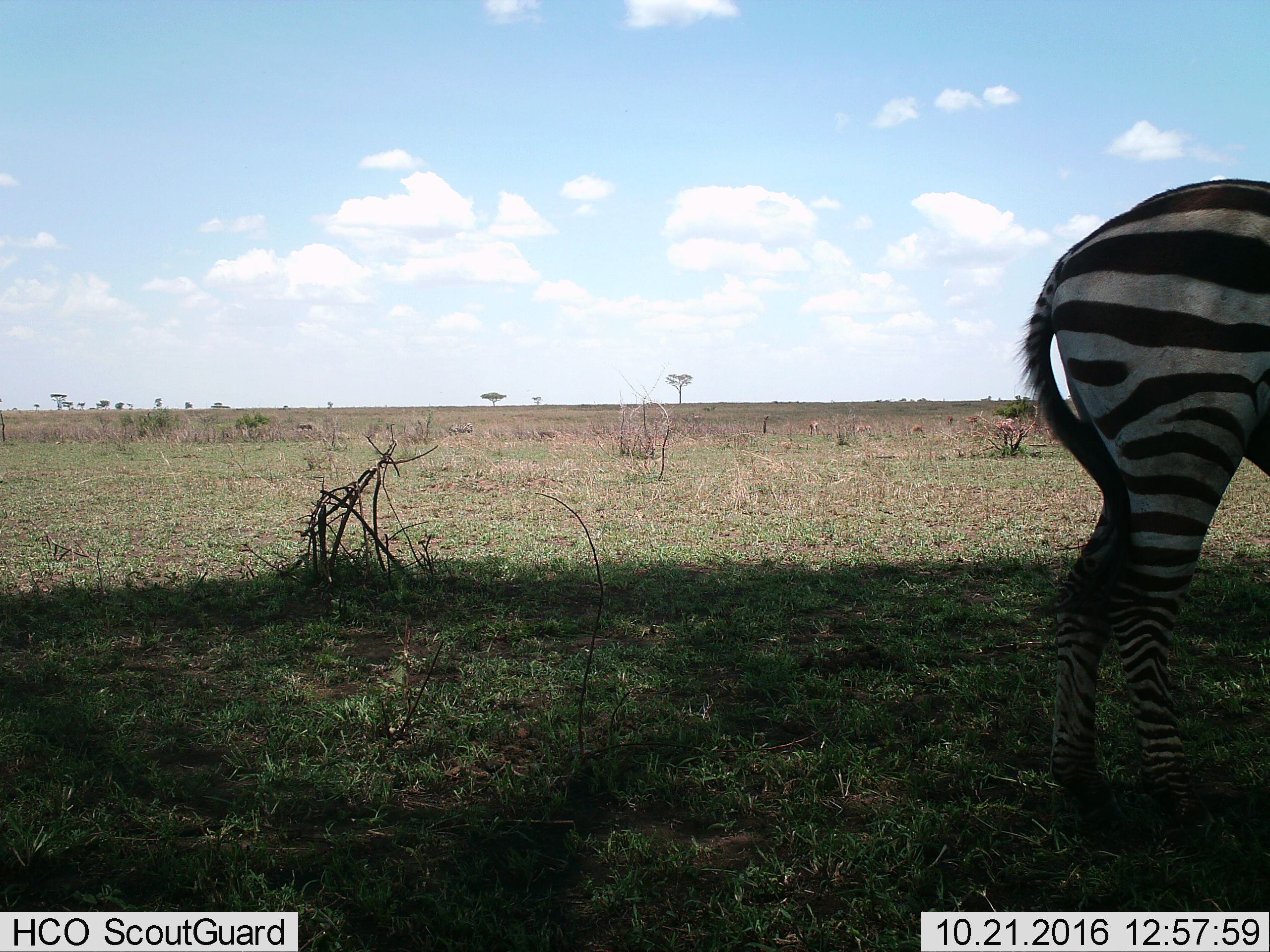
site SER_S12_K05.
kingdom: Animalia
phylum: Chordata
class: Mammalia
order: Perissodactyla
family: Equidae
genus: Equus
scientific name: Equus quagga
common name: plains zebra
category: zebraplains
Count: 1.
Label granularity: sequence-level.